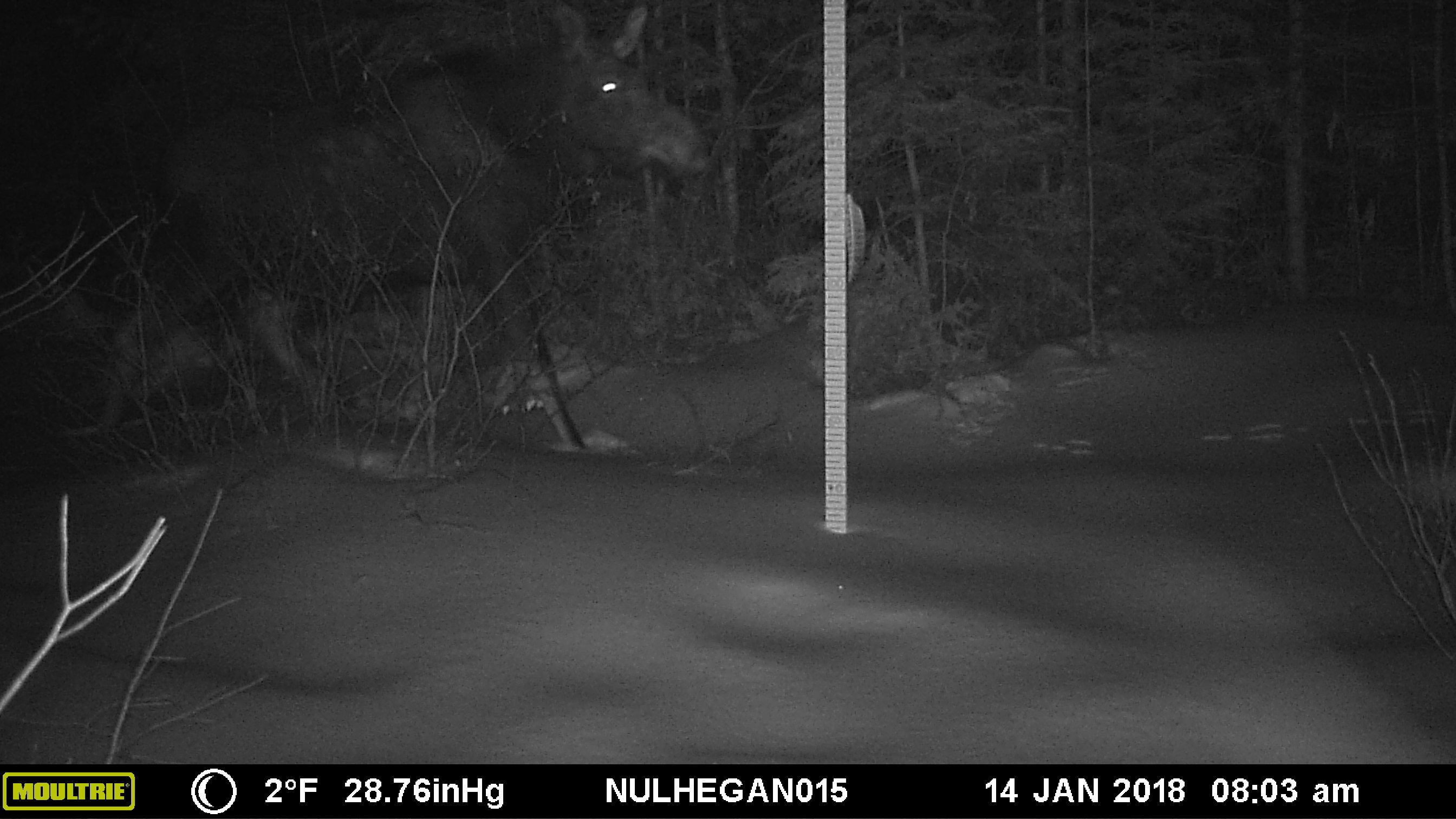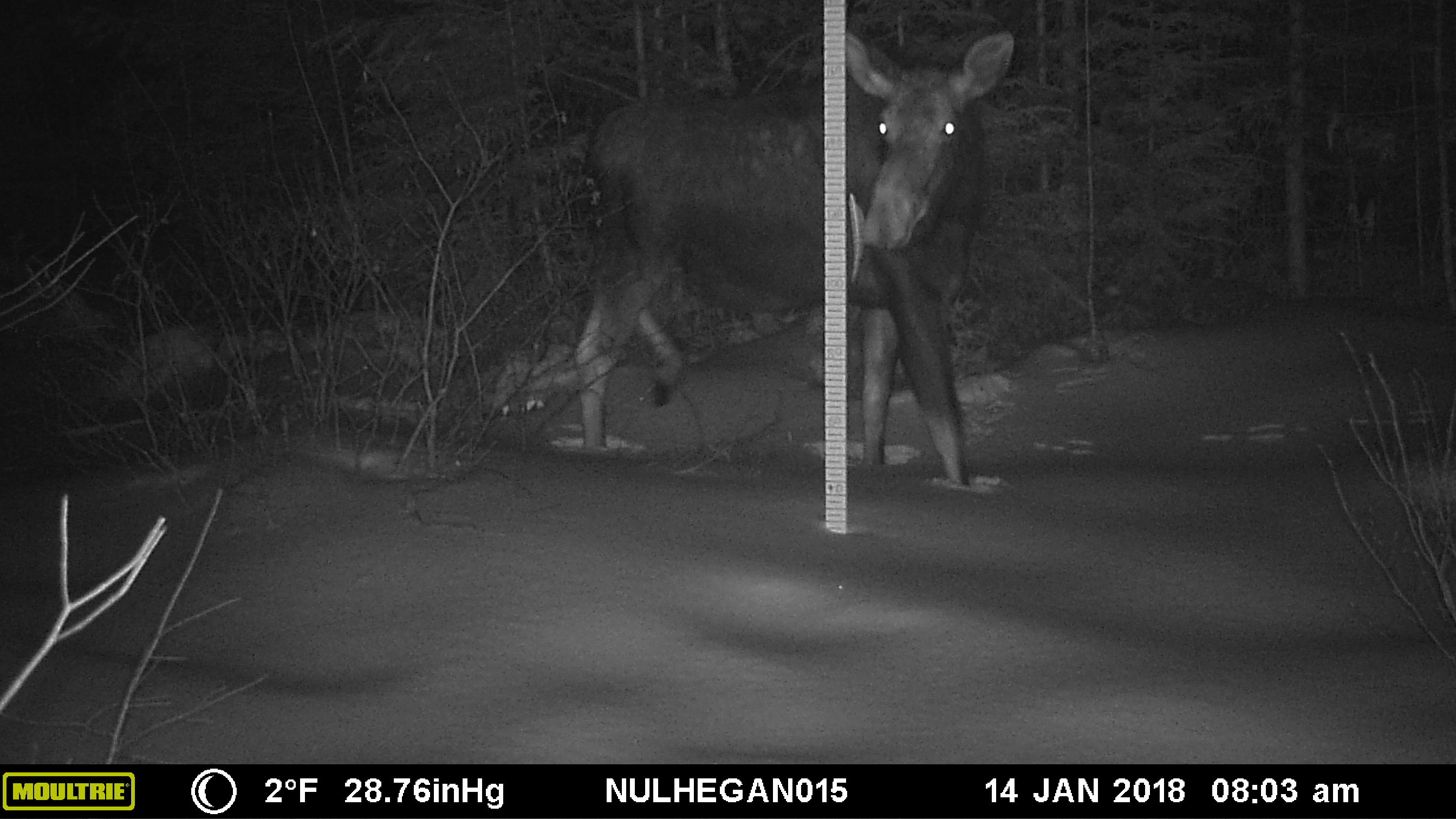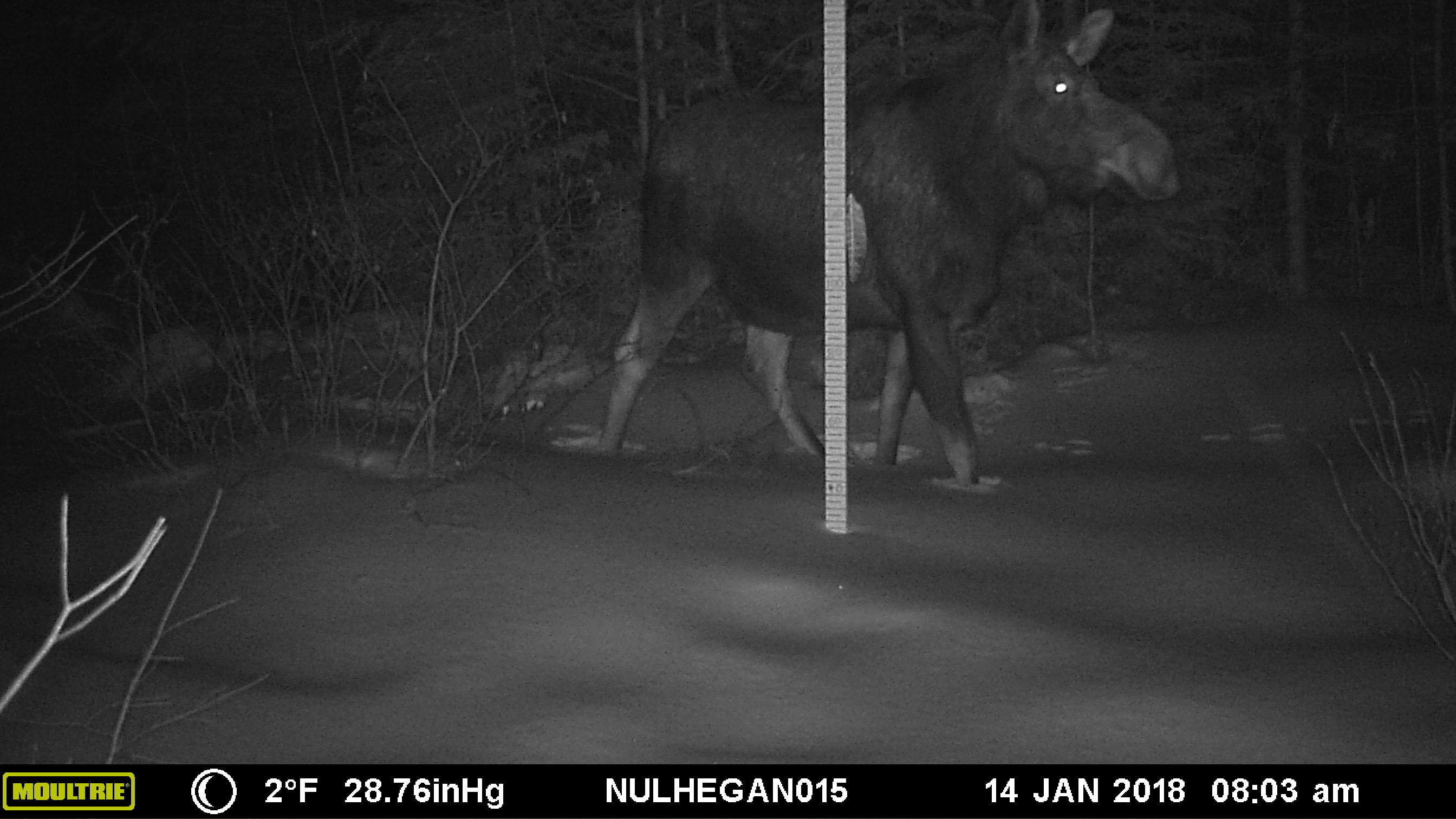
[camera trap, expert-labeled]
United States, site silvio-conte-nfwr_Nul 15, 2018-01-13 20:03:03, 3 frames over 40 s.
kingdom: Animalia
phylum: Chordata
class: Mammalia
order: Artiodactyla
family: Cervidae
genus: Alces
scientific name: Alces alces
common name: moose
Moose (Alces alces).